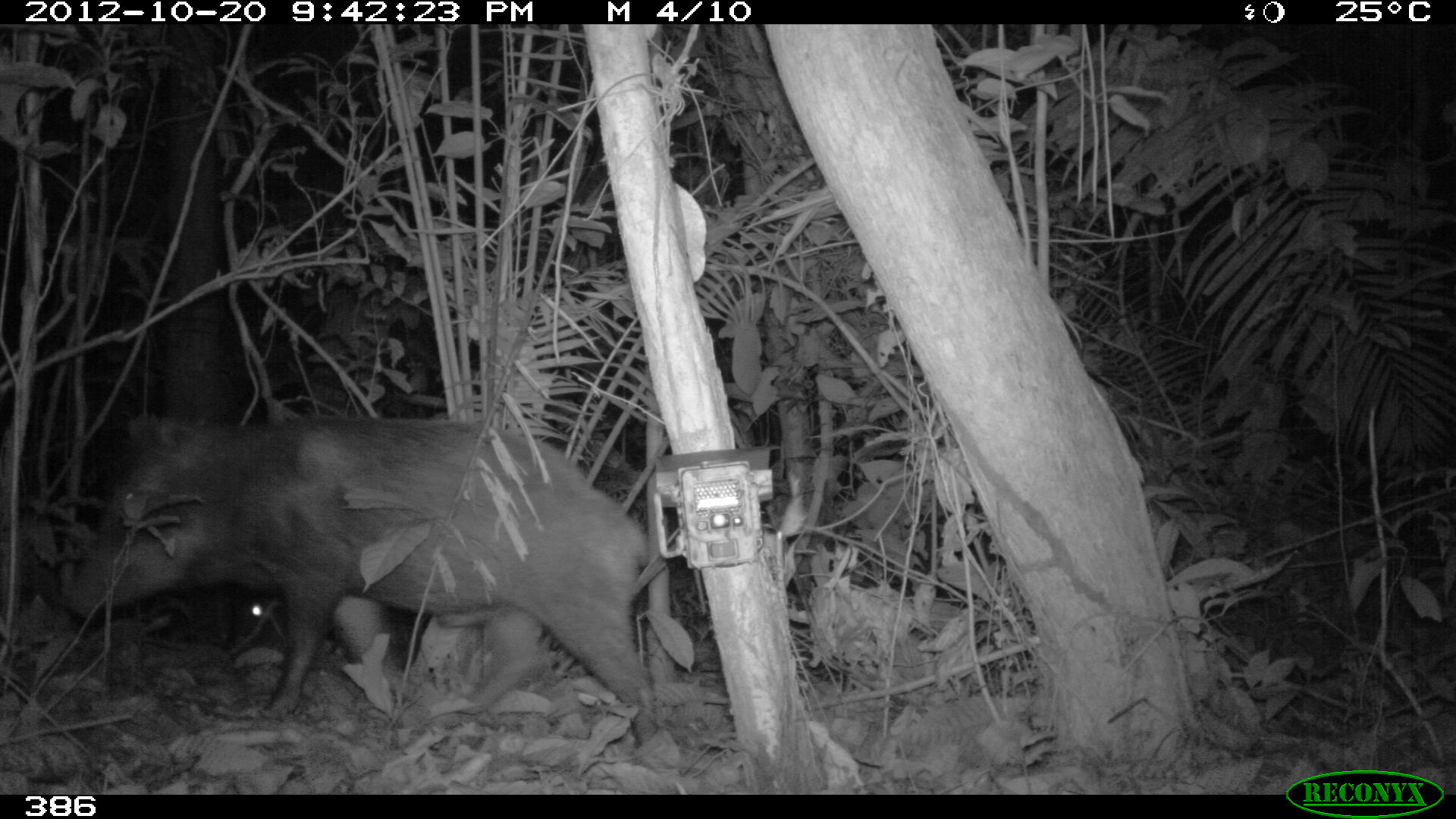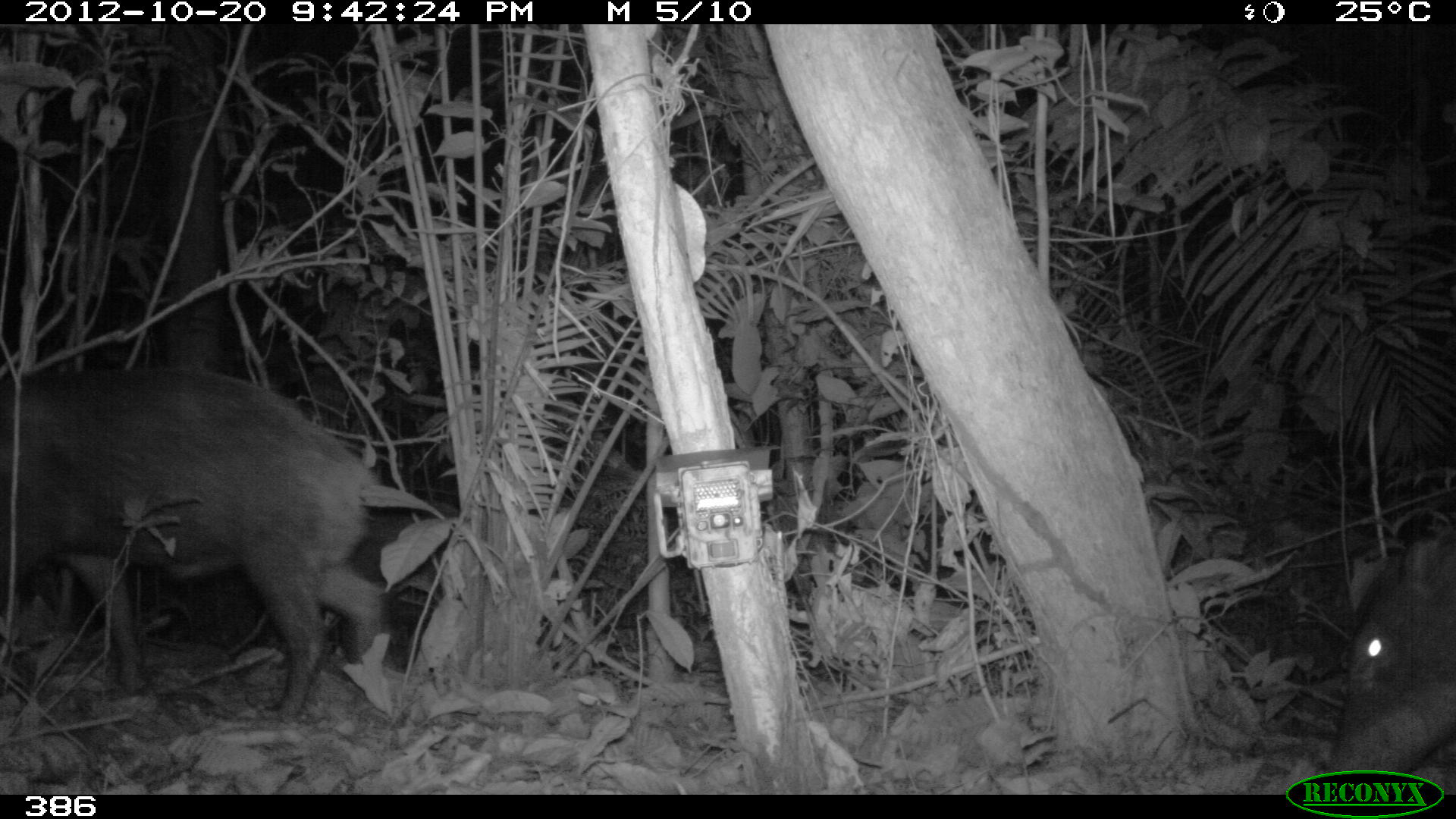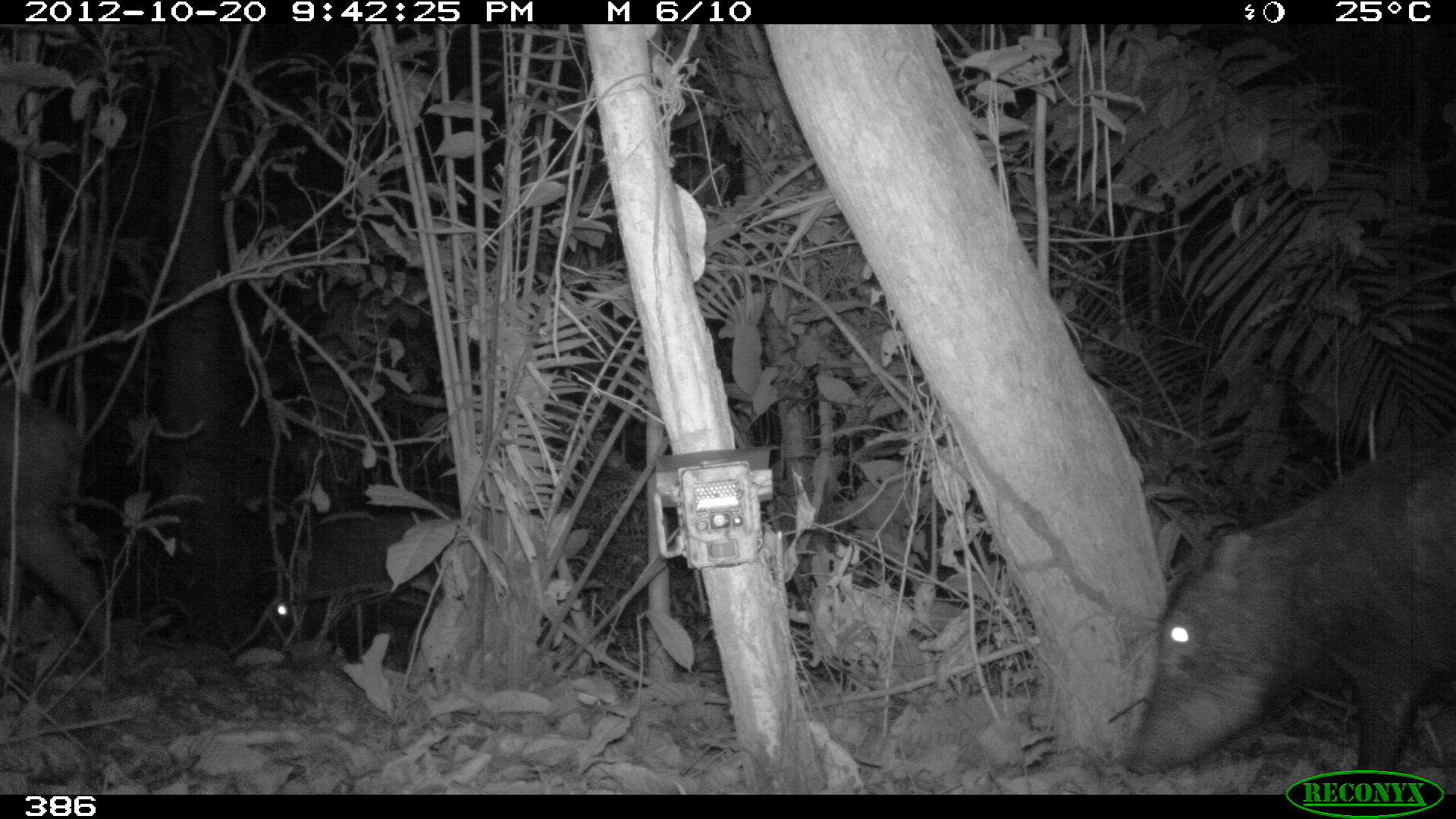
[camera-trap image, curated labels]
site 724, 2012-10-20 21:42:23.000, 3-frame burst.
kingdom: Animalia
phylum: Chordata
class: Mammalia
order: Artiodactyla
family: Tayassuidae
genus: Tayassu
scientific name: Tayassu pecari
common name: white-lipped peccary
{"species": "Tayassu pecari (white-lipped peccary)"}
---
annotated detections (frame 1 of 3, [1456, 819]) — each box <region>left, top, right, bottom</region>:
tayassu pecari: <region>64, 414, 659, 745</region>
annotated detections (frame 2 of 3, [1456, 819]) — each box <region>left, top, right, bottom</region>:
tayassu pecari: <region>2, 369, 382, 723</region>; <region>1325, 534, 1456, 797</region>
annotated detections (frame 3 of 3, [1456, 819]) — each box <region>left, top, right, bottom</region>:
tayassu pecari: <region>1122, 451, 1454, 792</region>; <region>3, 391, 121, 701</region>; <region>269, 511, 465, 628</region>